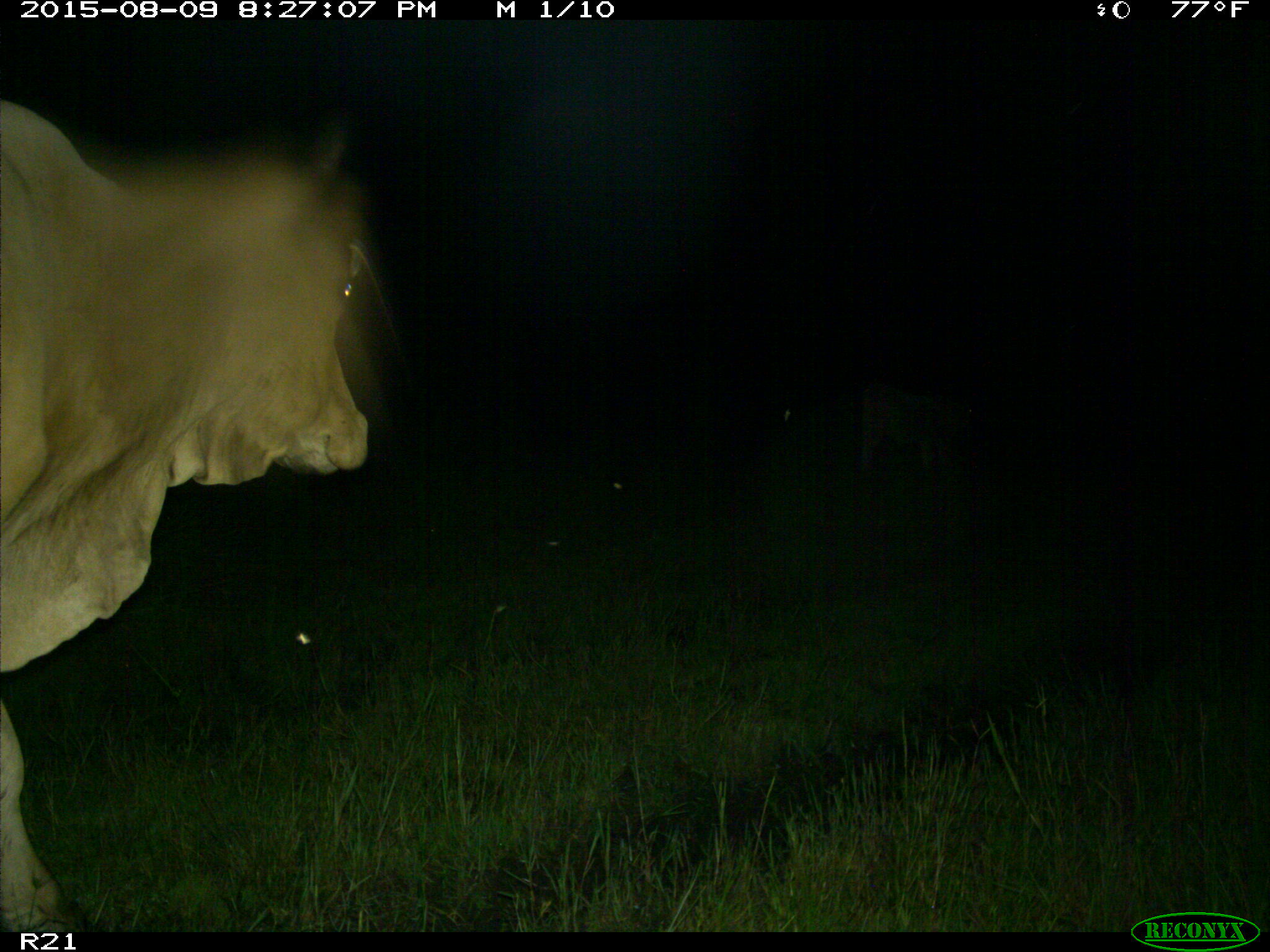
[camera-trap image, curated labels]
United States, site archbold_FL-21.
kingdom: Animalia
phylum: Chordata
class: Mammalia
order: Artiodactyla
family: Bovidae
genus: Bos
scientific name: Bos taurus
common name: domestic cow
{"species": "Bos taurus (domestic cow)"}